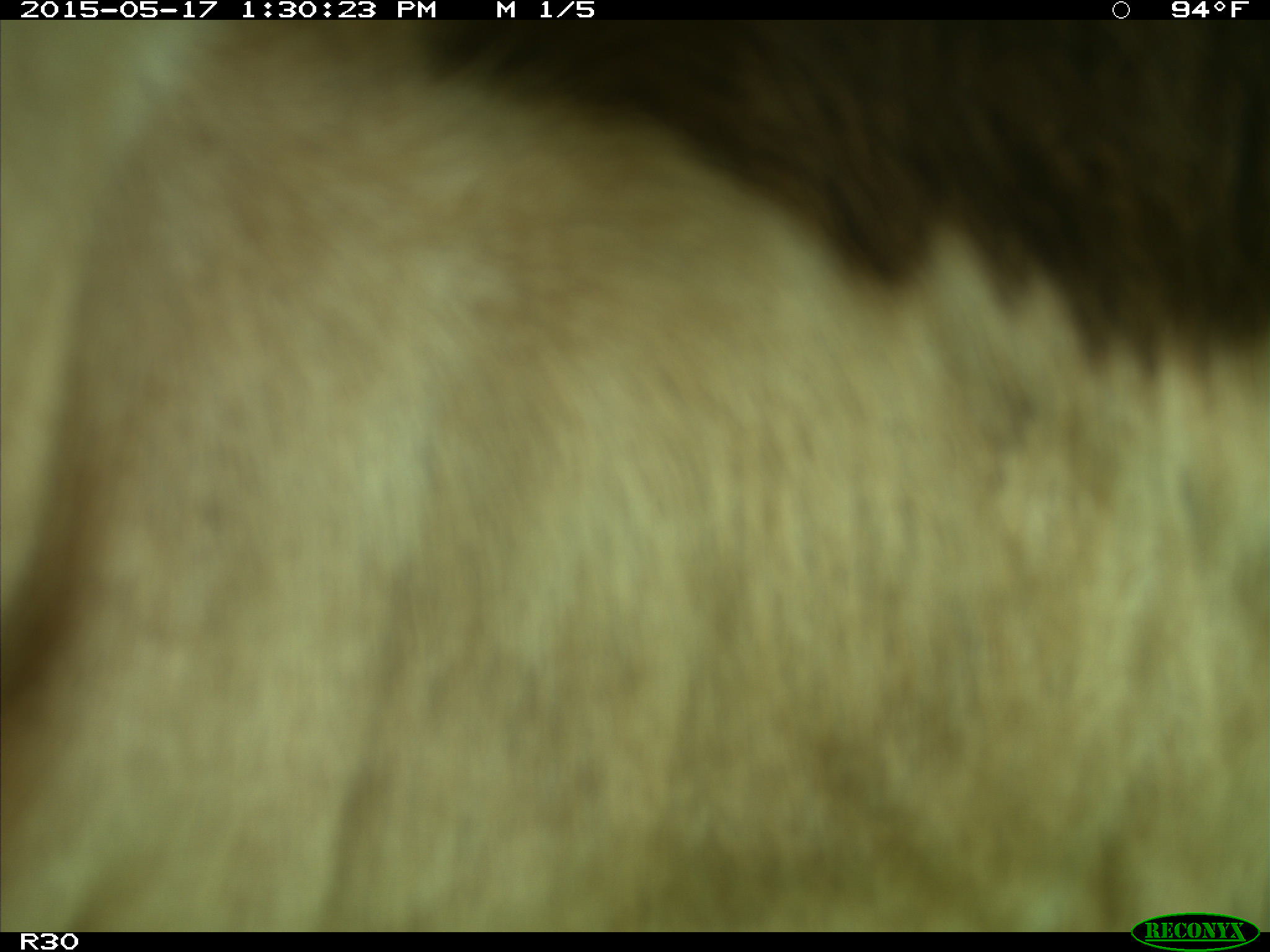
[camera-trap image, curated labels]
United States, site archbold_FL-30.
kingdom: Animalia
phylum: Chordata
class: Mammalia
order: Artiodactyla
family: Bovidae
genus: Bos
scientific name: Bos taurus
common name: domestic cow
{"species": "Bos taurus (domestic cow)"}